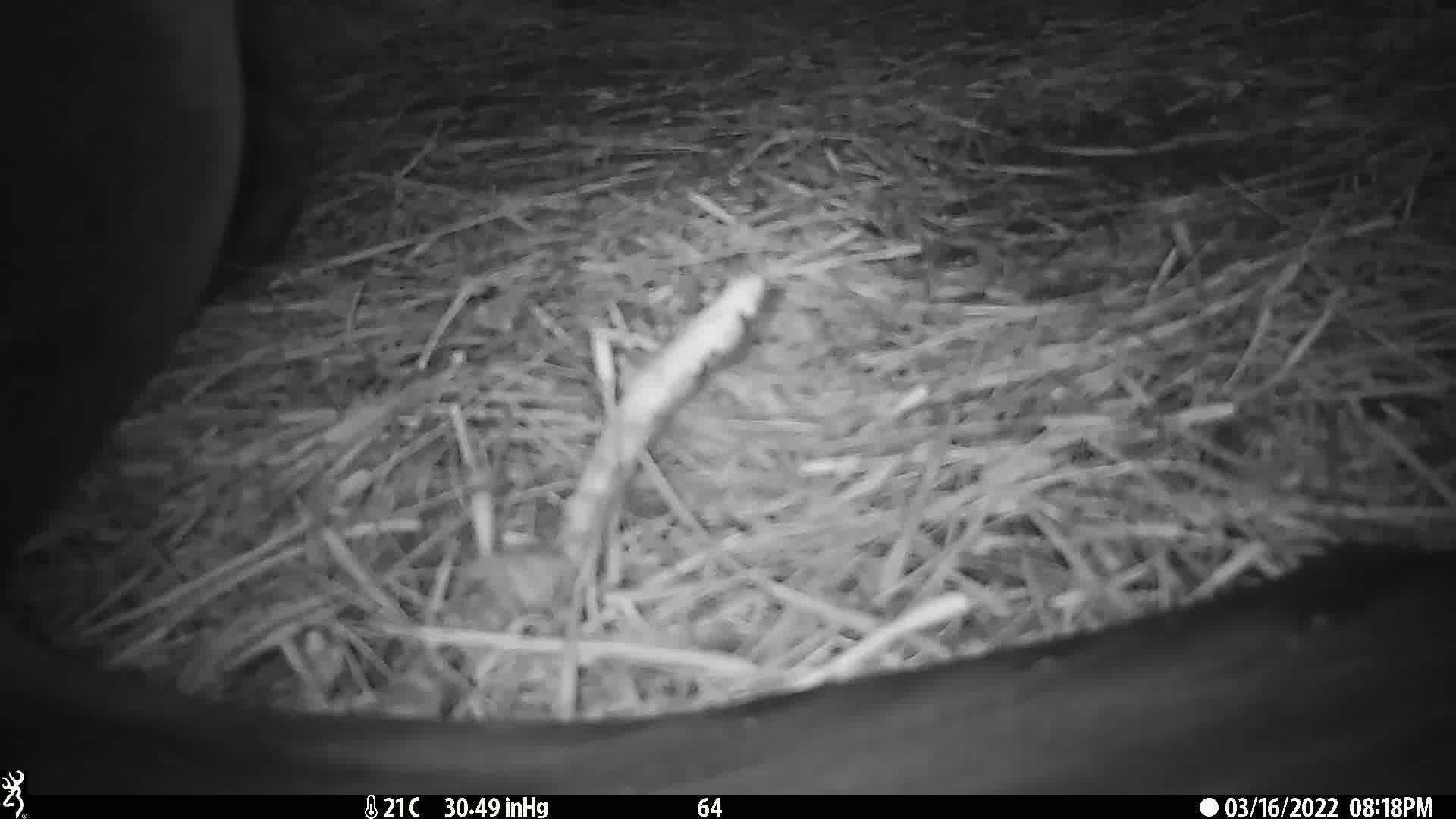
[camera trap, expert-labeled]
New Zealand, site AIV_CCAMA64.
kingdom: Animalia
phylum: Chordata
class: Mammalia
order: Carnivora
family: Otariidae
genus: Phocarctos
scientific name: Phocarctos hookeri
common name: new zealand sea lion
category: sealion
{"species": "sealion (new zealand sea lion) (Phocarctos hookeri)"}